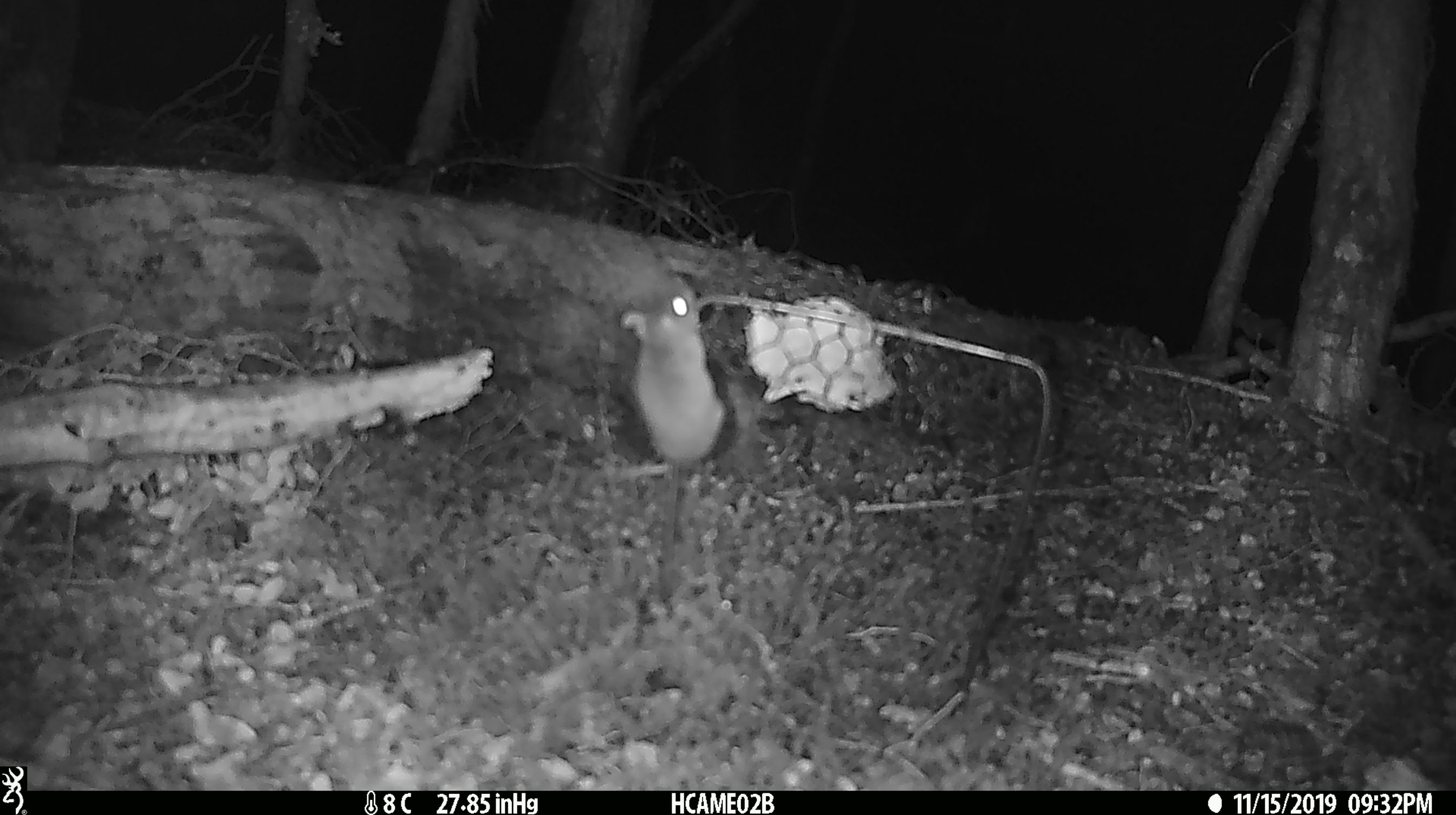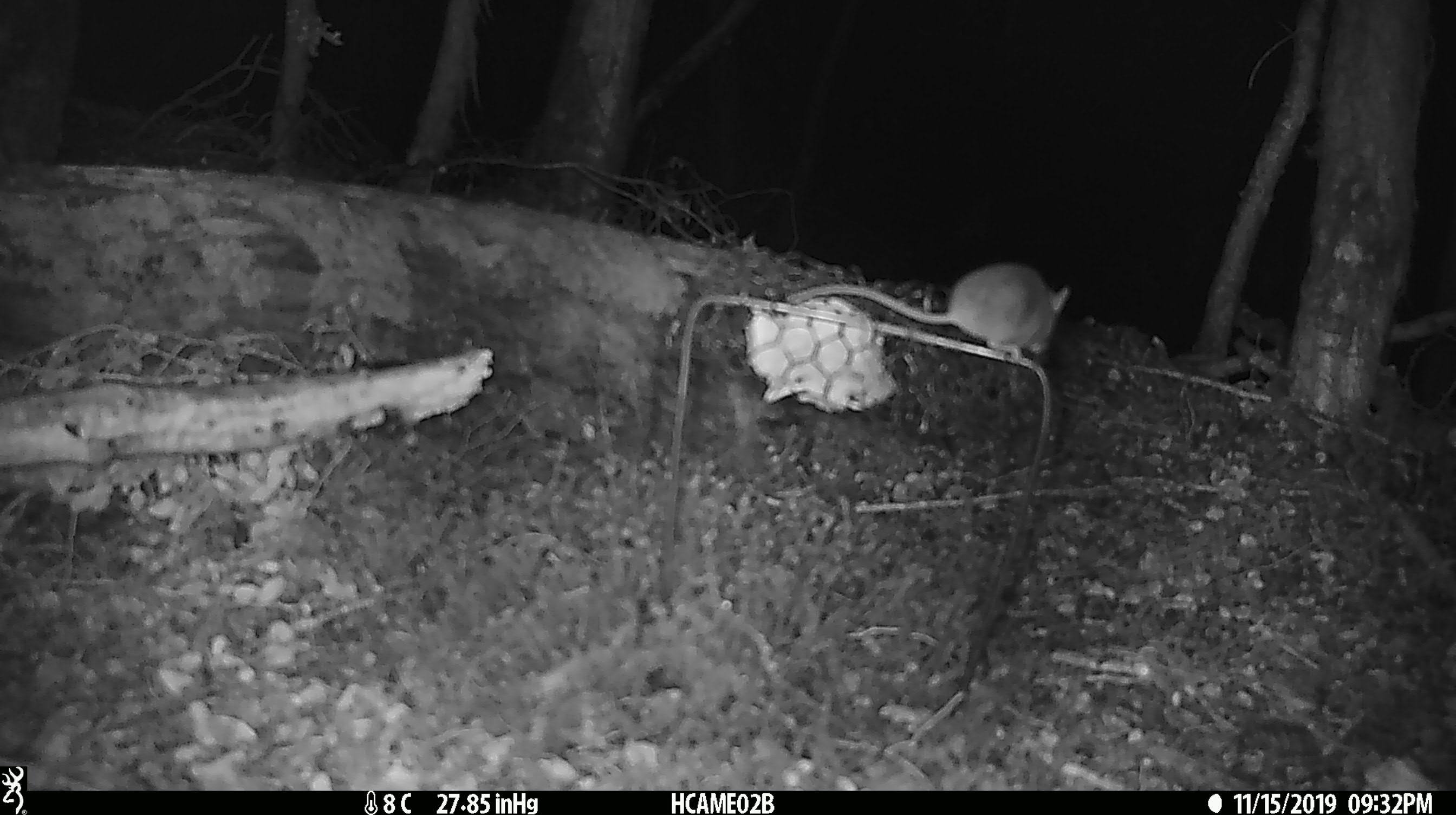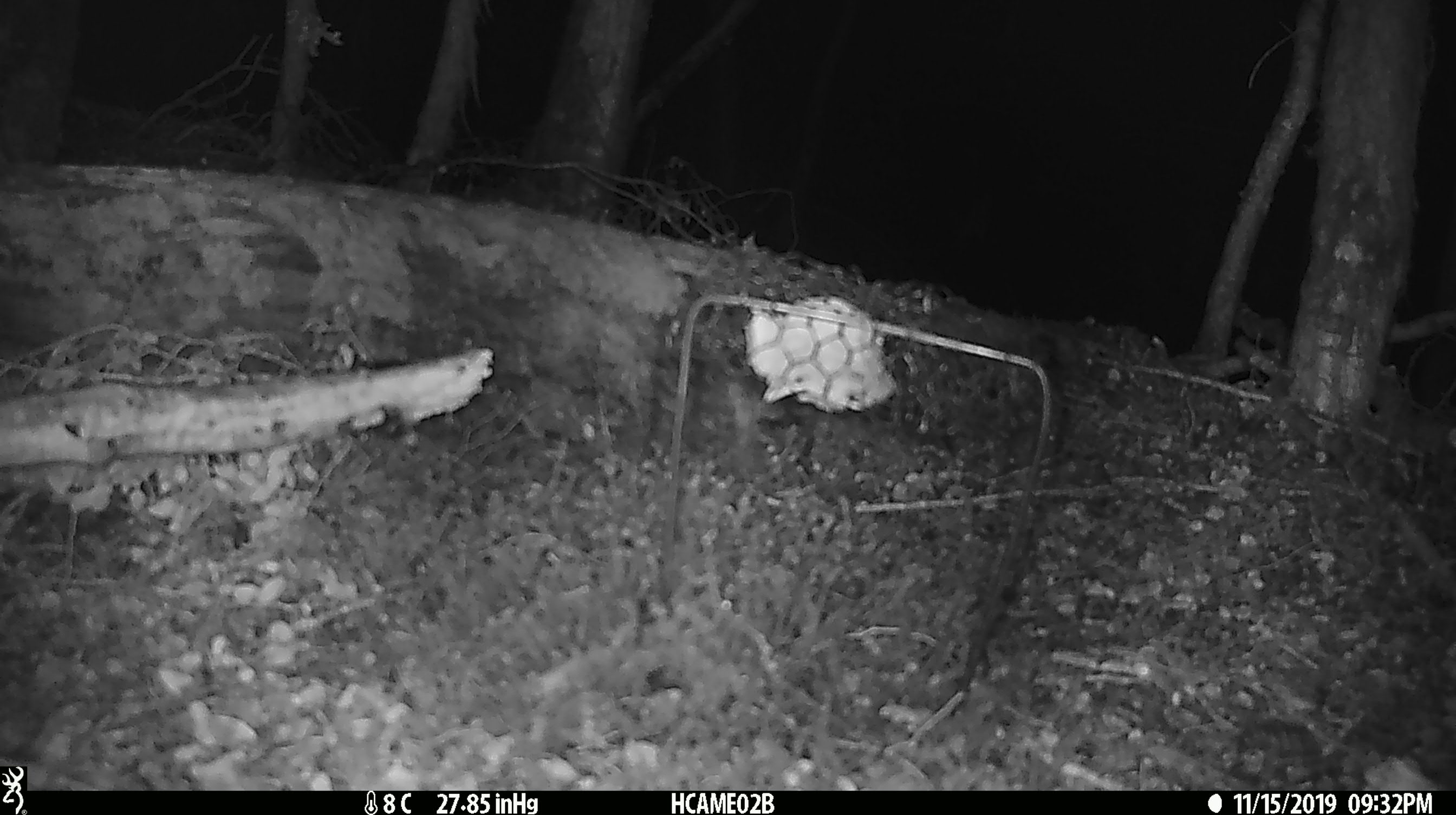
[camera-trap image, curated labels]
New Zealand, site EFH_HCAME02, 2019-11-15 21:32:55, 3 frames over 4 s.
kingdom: Animalia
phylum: Chordata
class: Mammalia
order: Rodentia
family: Muridae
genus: Mus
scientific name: Mus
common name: mouse